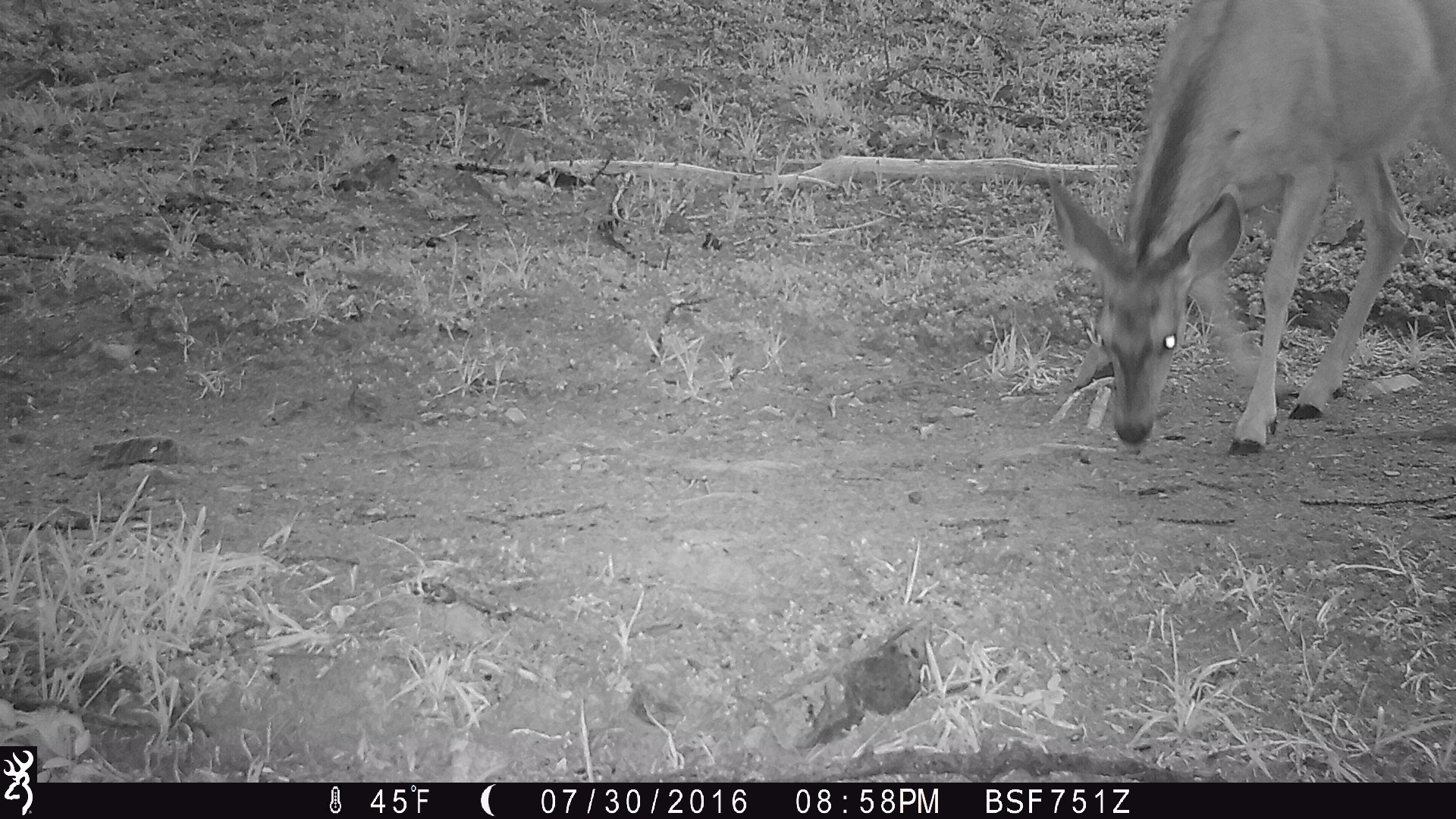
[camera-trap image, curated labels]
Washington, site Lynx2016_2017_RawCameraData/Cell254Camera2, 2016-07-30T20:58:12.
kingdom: Animalia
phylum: Chordata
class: Mammalia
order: Artiodactyla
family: Cervidae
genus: Odocoileus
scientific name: Odocoileus hemionus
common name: mule deer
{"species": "Odocoileus hemionus (mule deer)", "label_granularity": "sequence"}